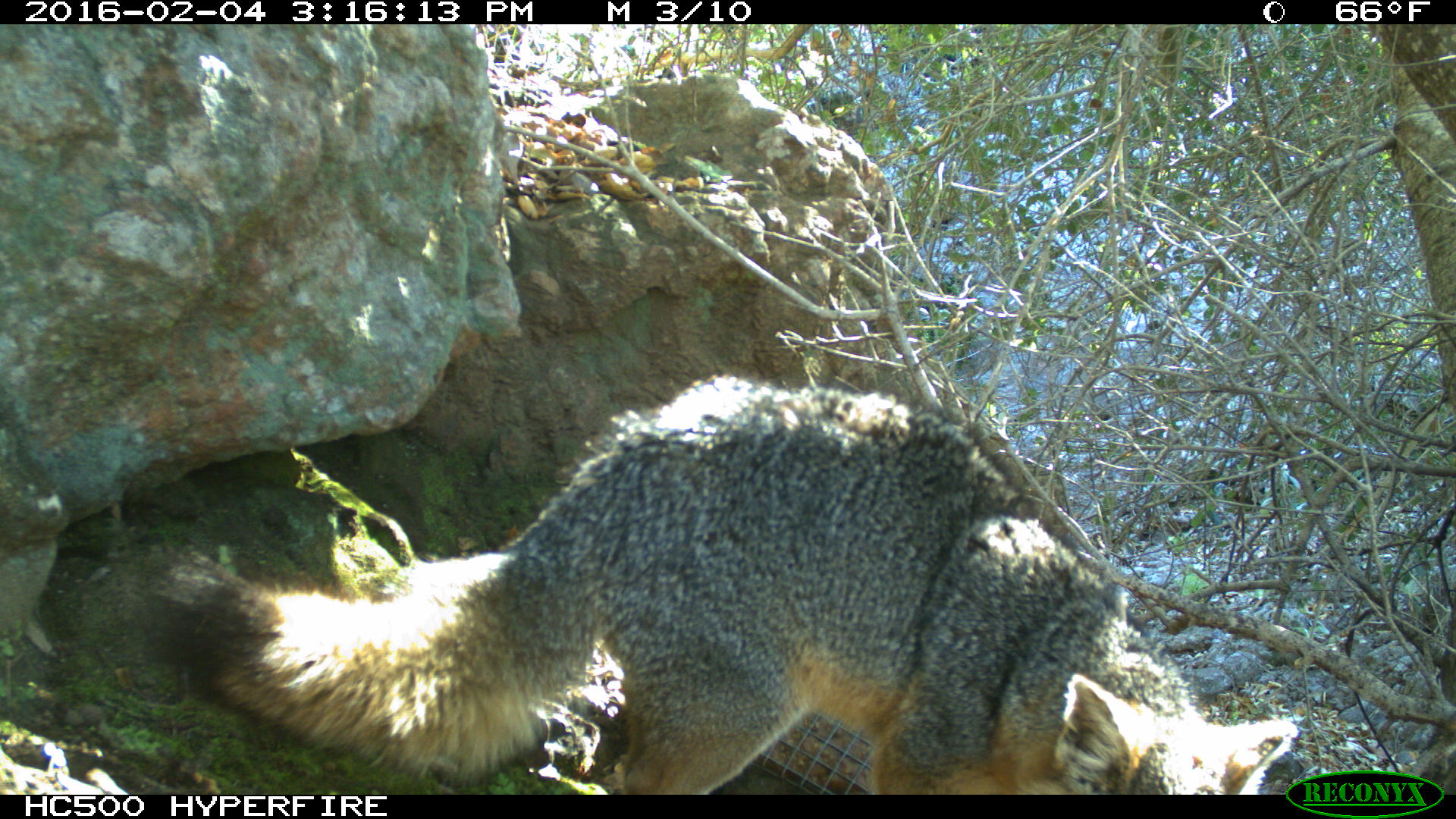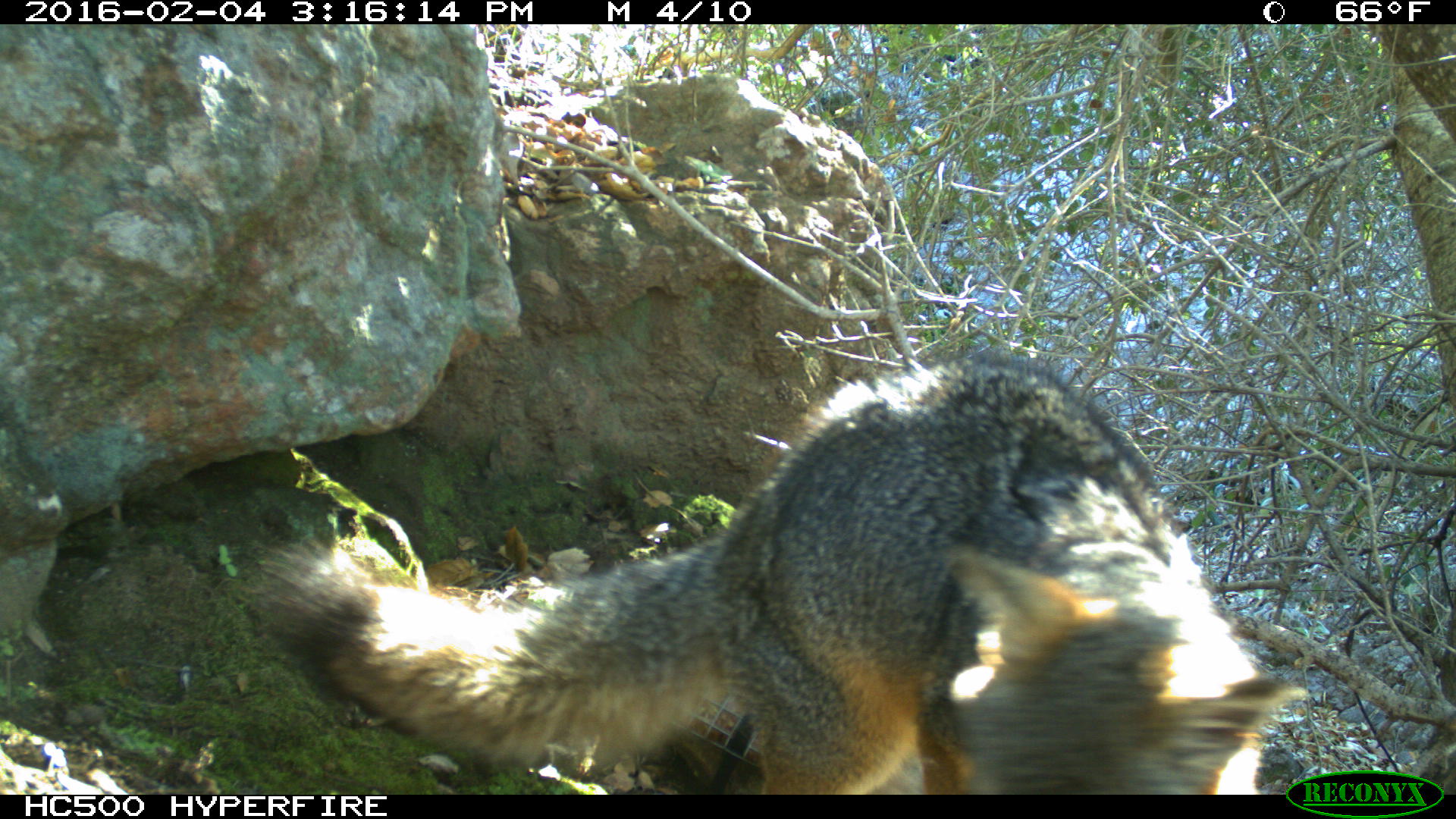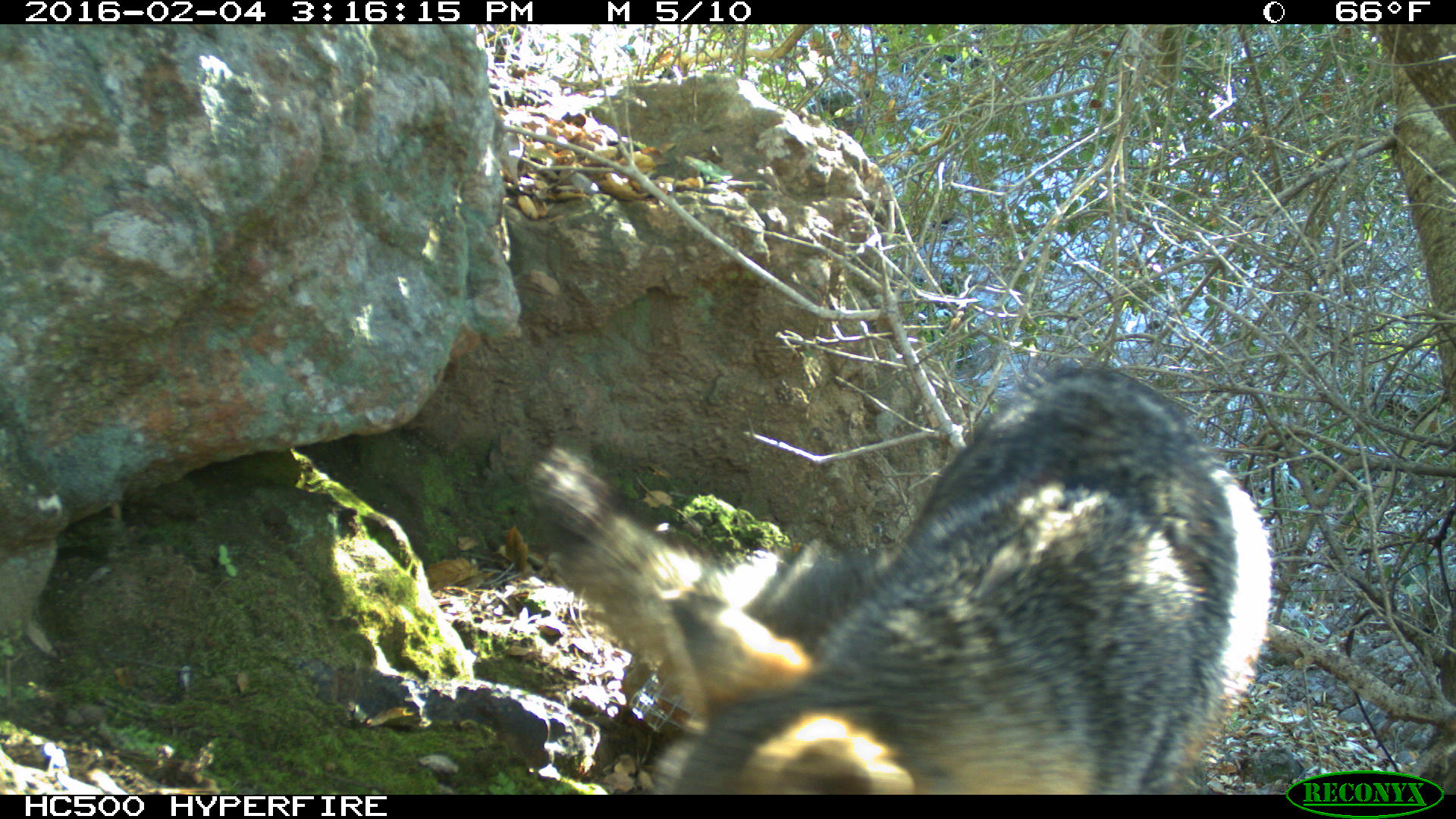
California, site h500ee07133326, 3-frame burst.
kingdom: Animalia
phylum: Chordata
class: Mammalia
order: Carnivora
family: Canidae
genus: Urocyon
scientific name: Urocyon littoralis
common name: island fox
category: fox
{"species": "fox (island fox) (Urocyon littoralis)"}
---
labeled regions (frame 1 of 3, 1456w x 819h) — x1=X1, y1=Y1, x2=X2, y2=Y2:
fox: x1=109, y1=370, x2=1304, y2=794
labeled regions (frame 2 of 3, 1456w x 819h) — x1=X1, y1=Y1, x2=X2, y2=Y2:
fox: x1=262, y1=348, x2=1306, y2=794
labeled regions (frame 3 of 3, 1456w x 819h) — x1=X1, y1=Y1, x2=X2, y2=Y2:
fox: x1=519, y1=361, x2=1273, y2=794